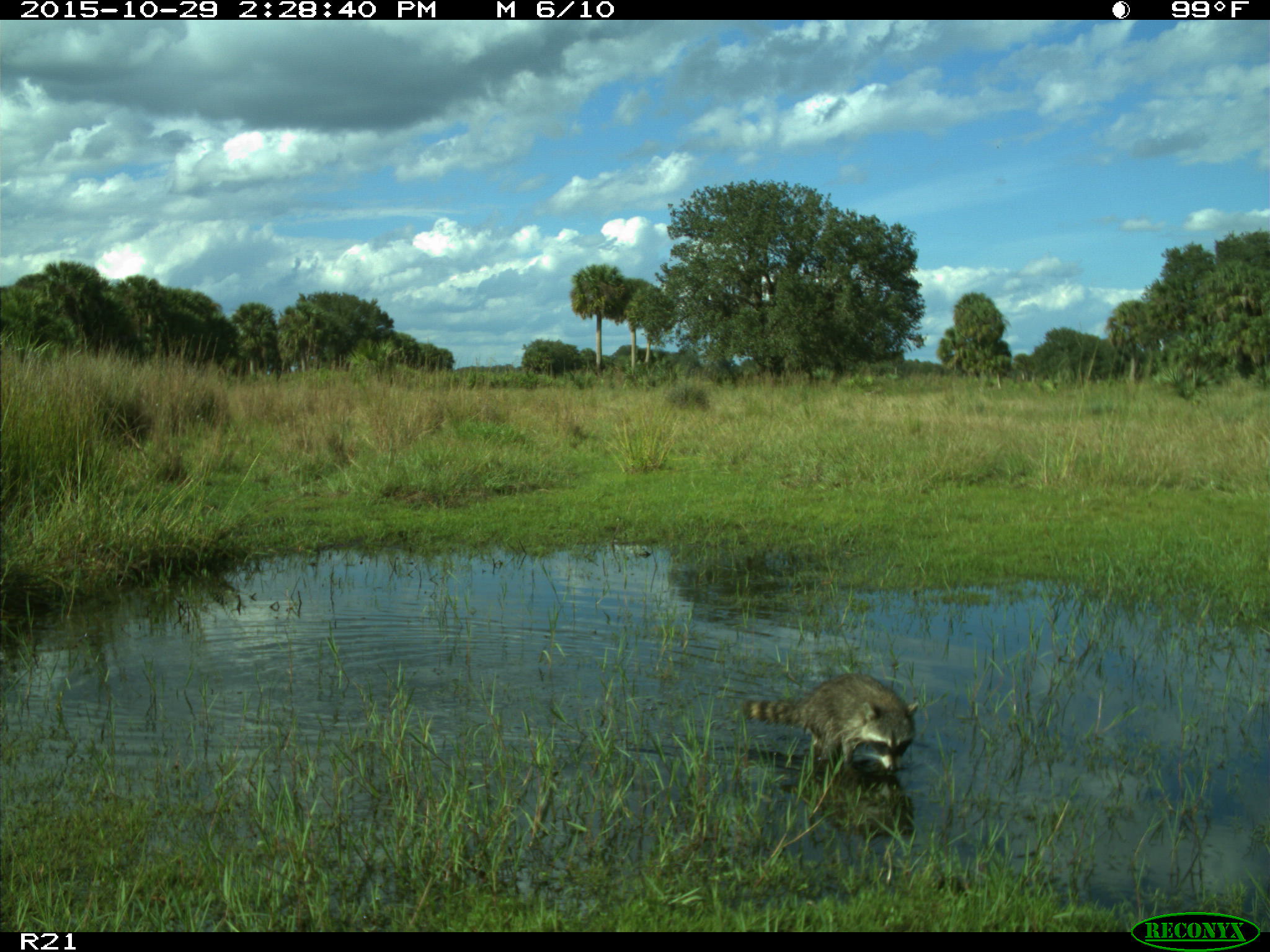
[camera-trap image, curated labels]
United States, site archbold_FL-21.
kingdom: Animalia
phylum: Chordata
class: Mammalia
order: Carnivora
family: Procyonidae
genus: Procyon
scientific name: Procyon lotor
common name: common raccoon